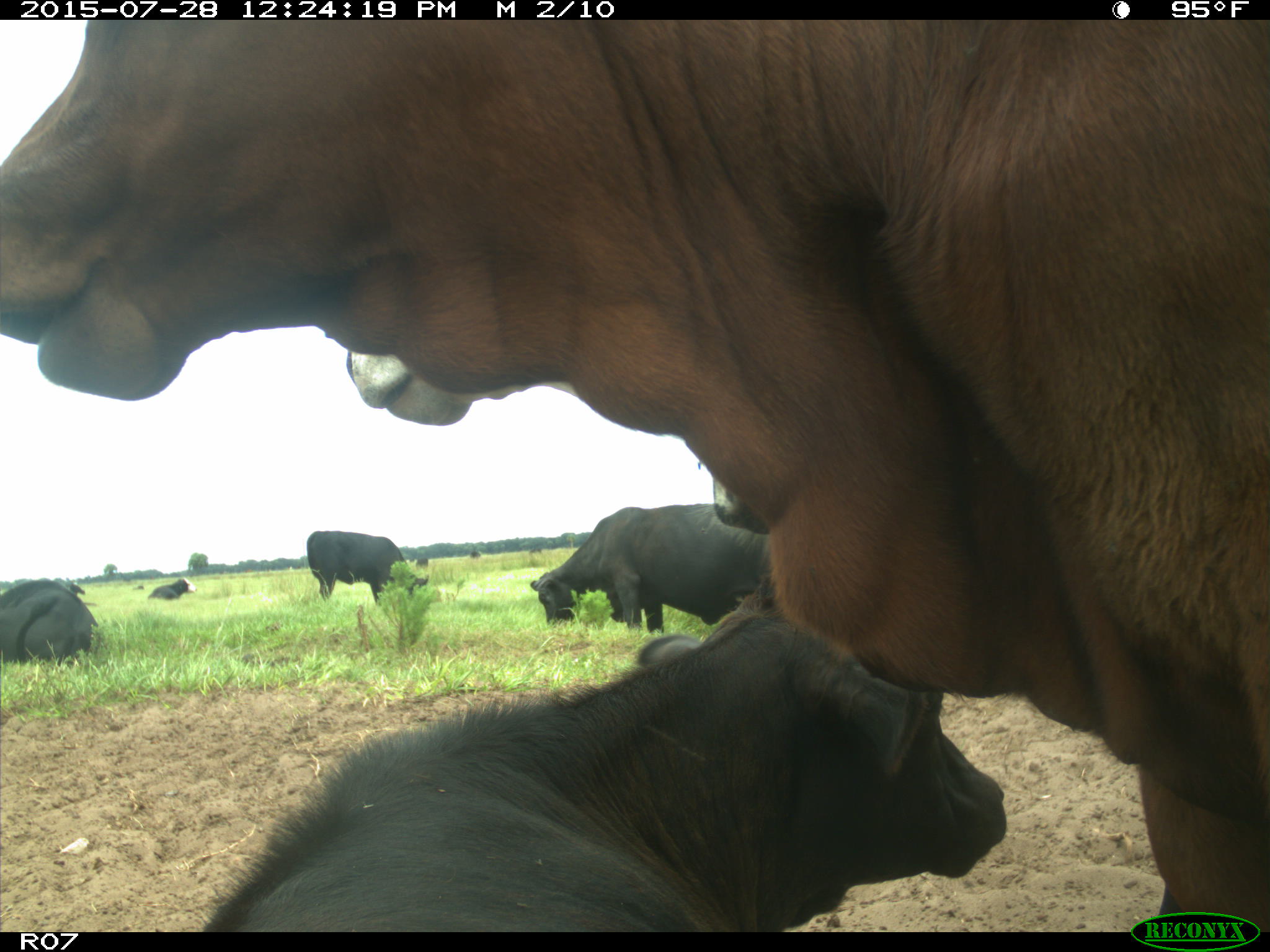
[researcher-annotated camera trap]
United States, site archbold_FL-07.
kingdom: Animalia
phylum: Chordata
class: Mammalia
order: Artiodactyla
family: Bovidae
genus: Bos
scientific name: Bos taurus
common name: domestic cow